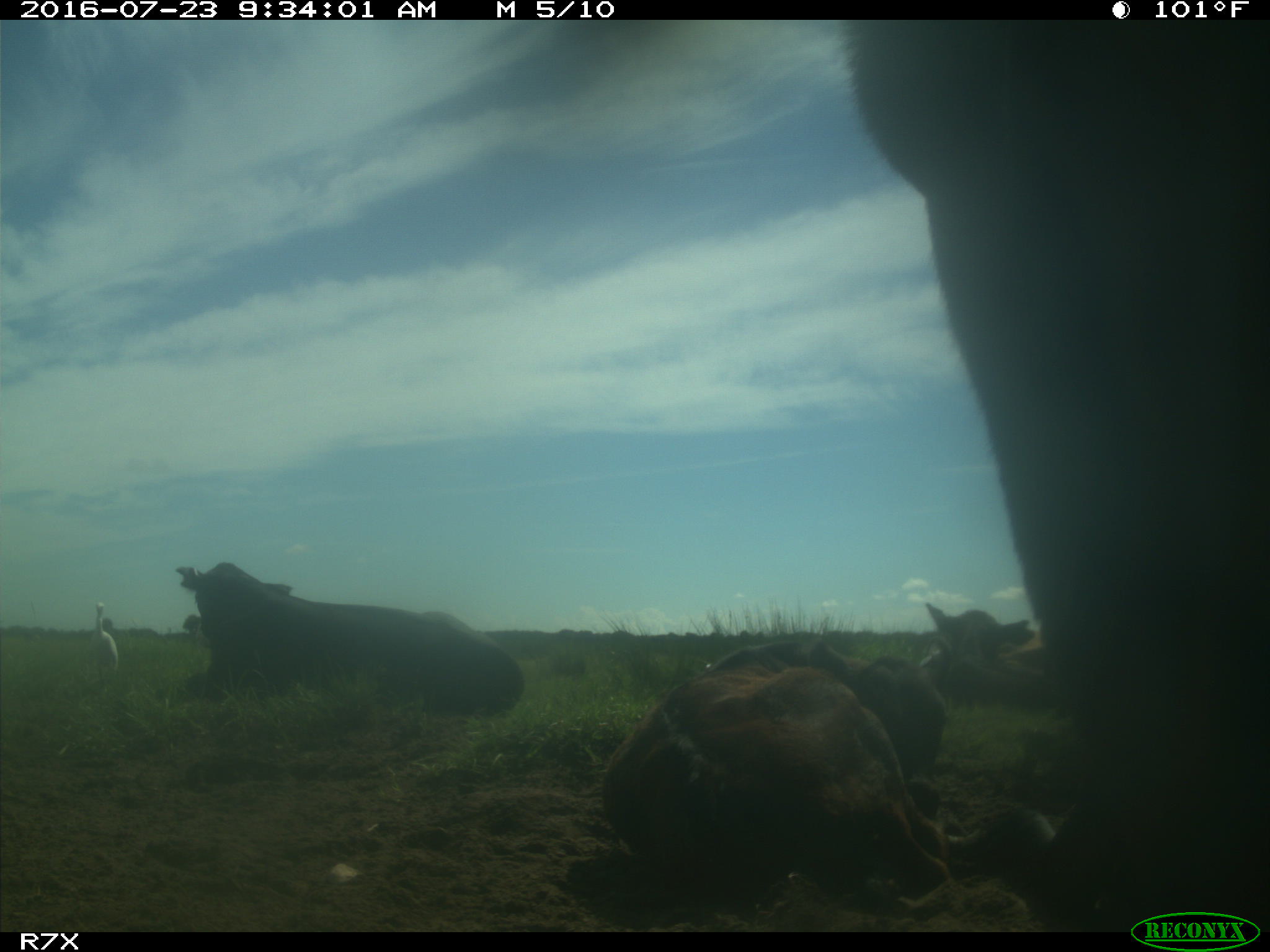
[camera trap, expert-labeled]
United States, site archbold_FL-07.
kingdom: Animalia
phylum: Chordata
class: Mammalia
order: Artiodactyla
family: Bovidae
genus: Bos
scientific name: Bos taurus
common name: domestic cow